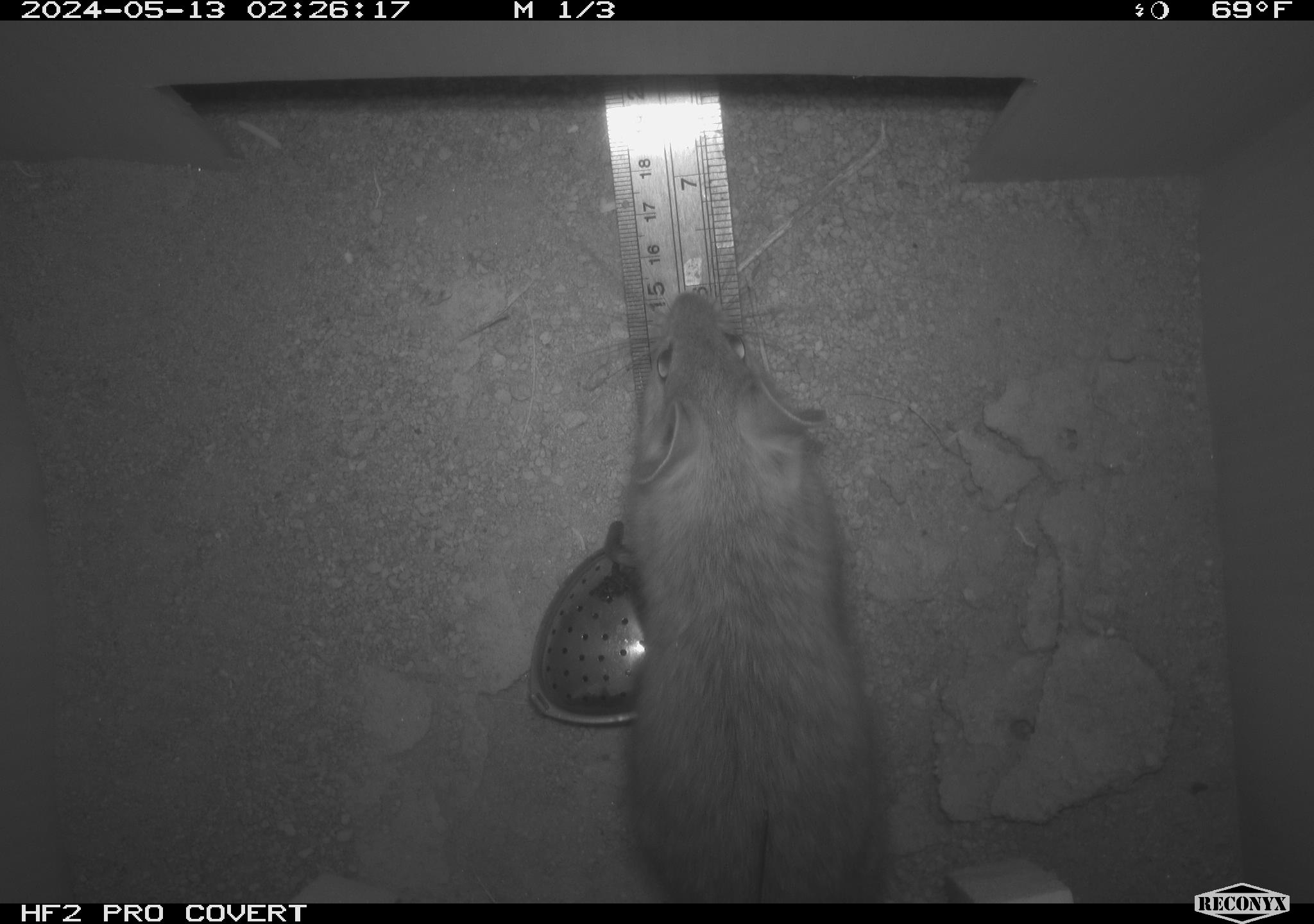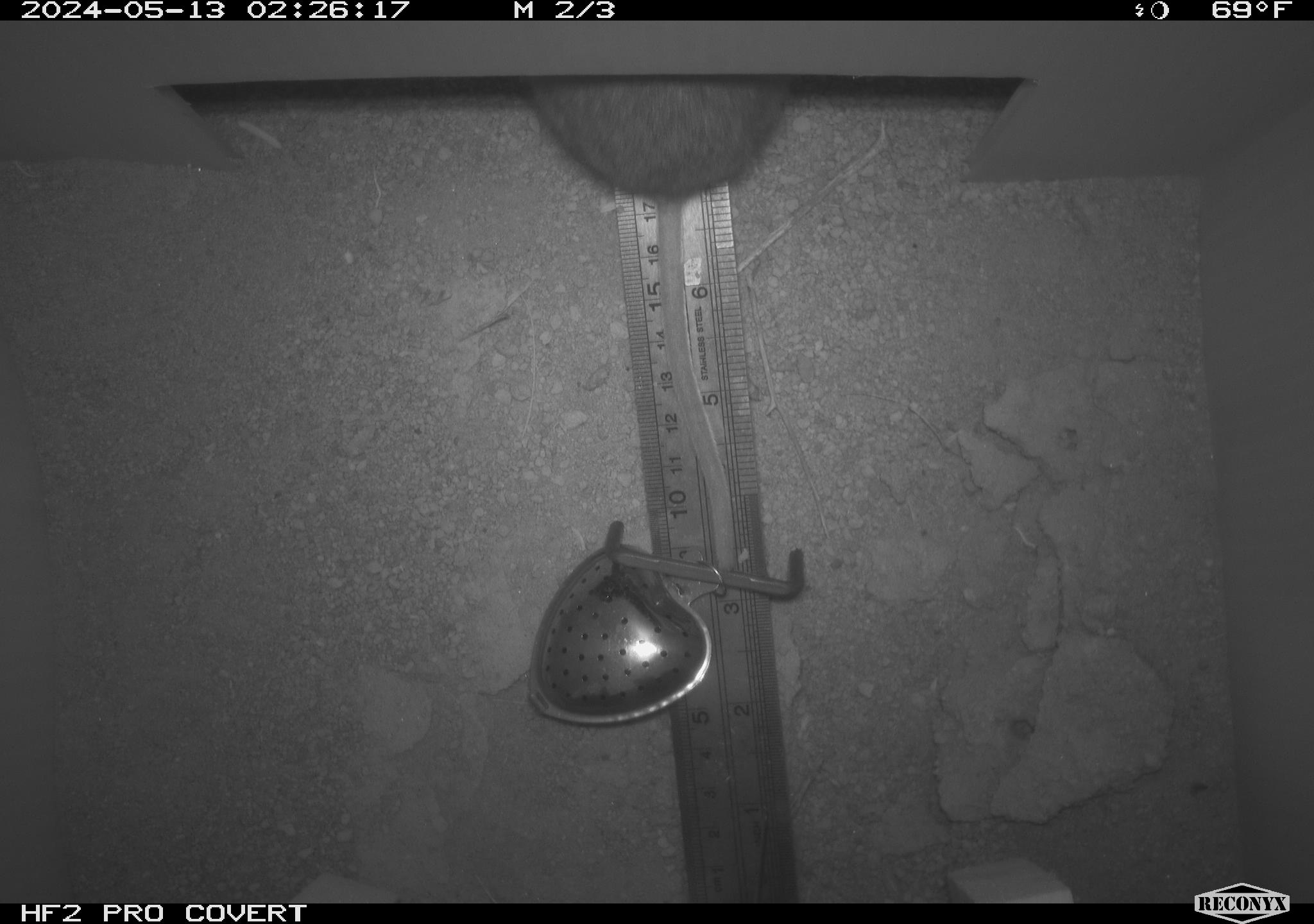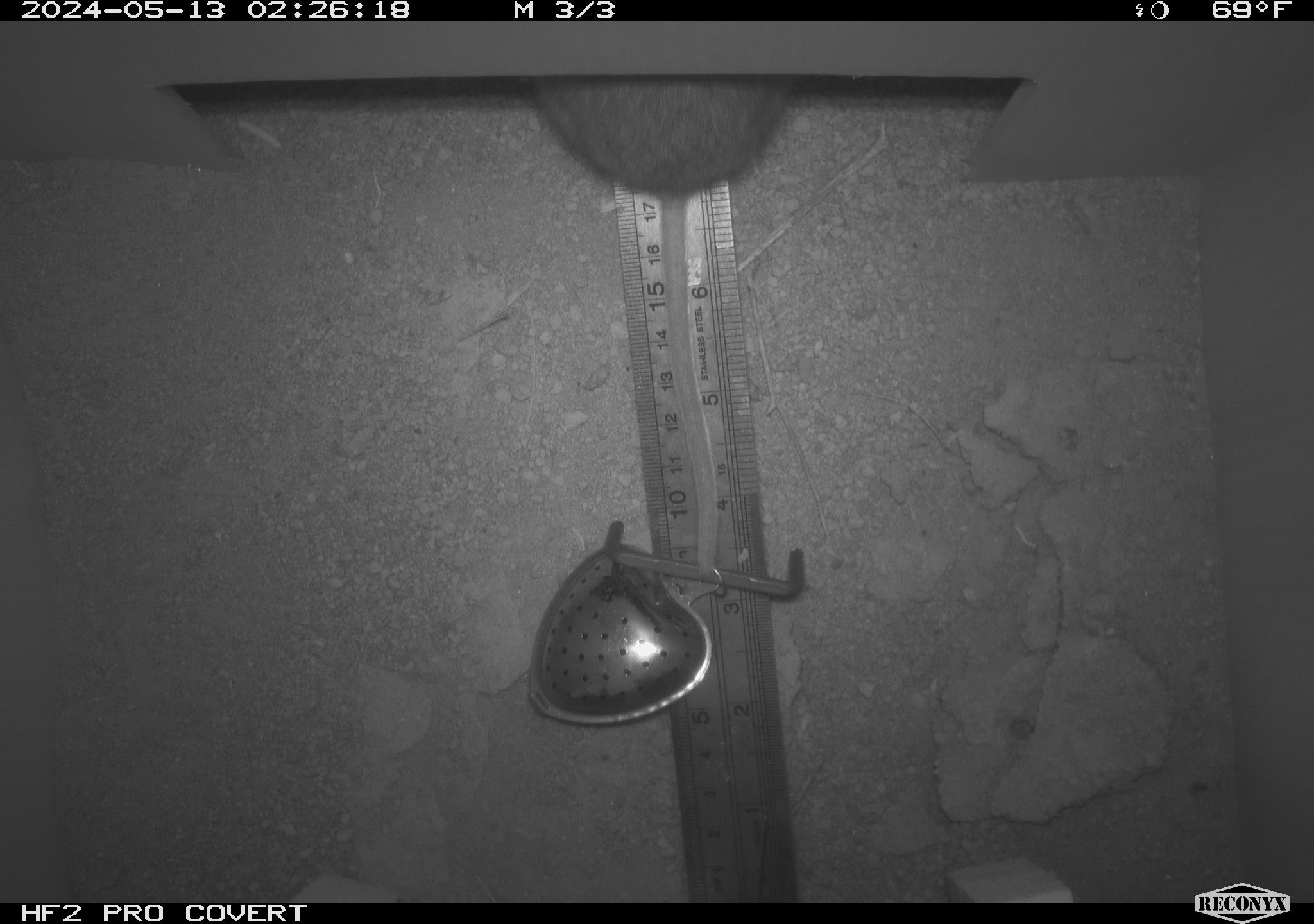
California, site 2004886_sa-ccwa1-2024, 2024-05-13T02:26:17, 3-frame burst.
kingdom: Animalia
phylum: Chordata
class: Mammalia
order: Rodentia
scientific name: Rodentia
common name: woodrat or rat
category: woodrat or rat species